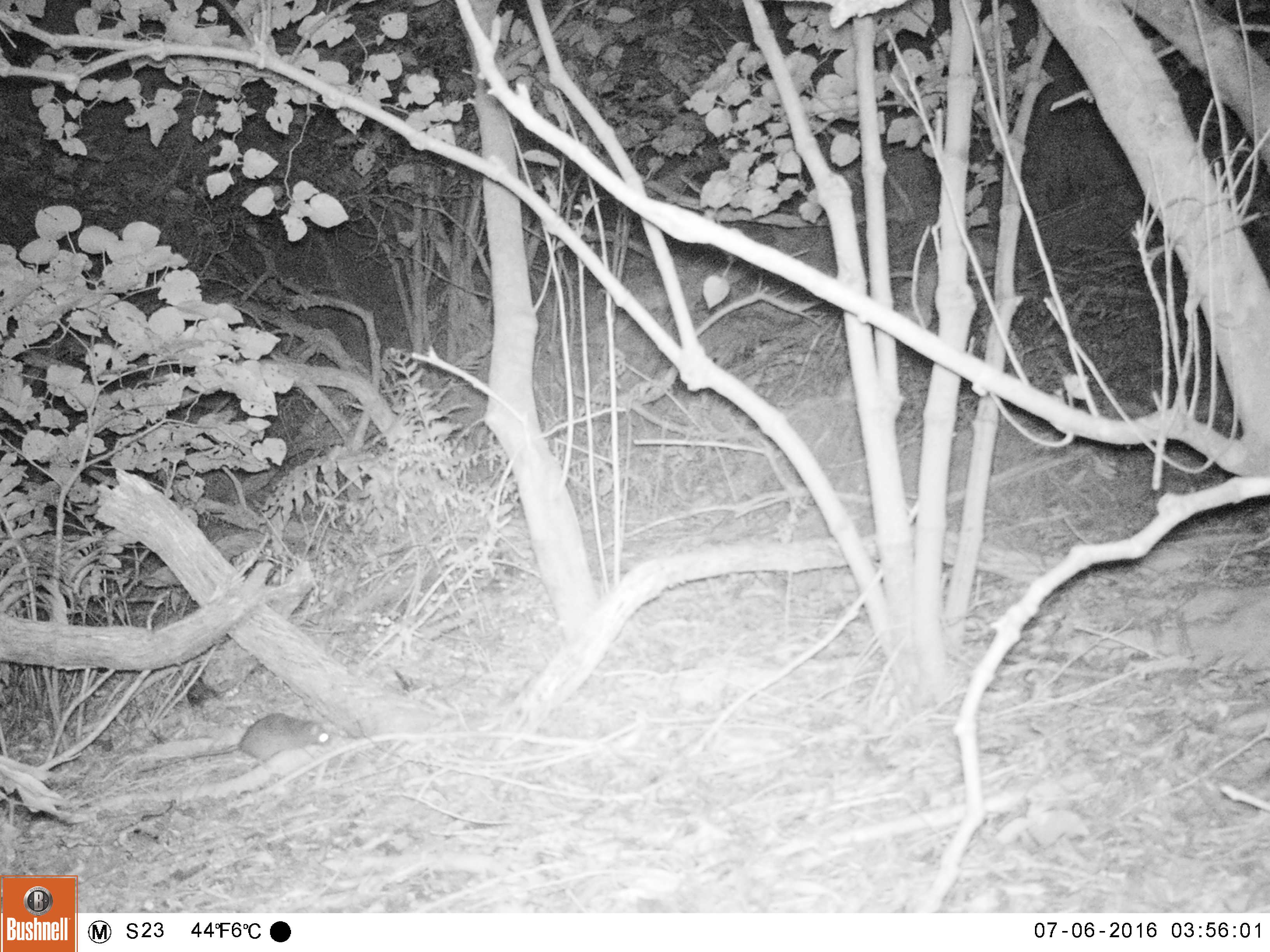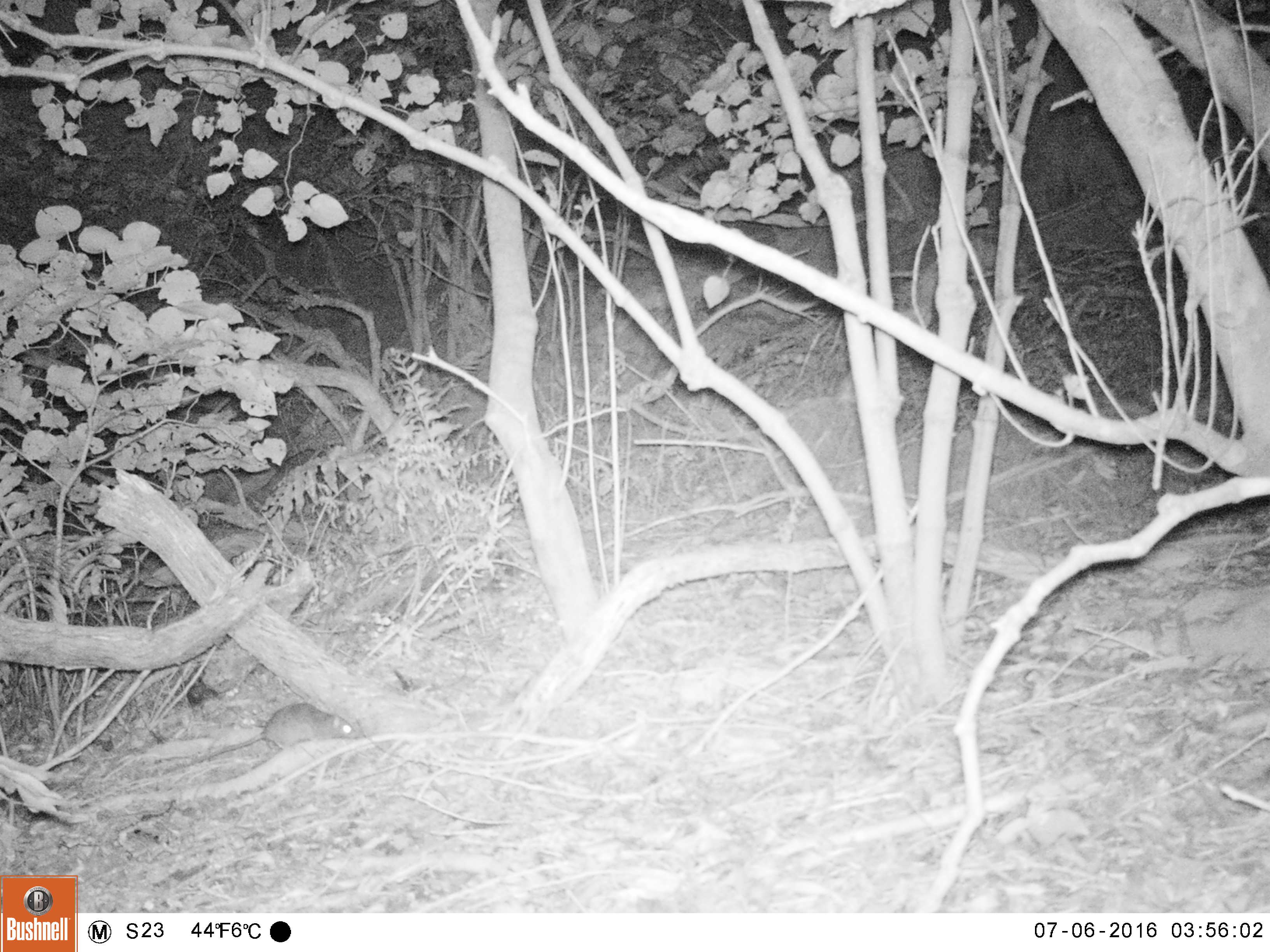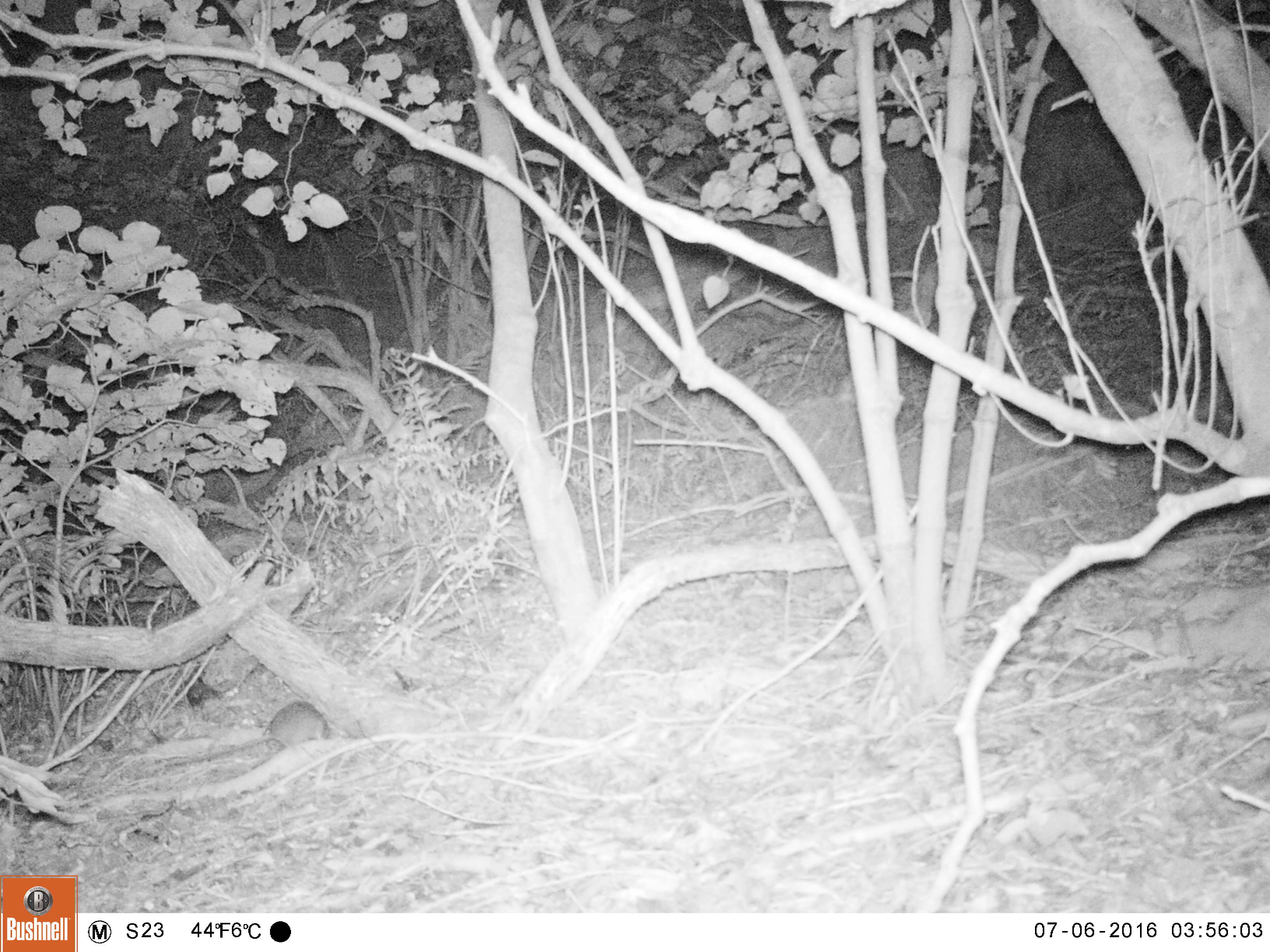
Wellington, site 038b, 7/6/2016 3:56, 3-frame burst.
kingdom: Animalia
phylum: Chordata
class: Mammalia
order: Rodentia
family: Muridae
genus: Rattus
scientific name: Rattus rattus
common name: ship rat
Ship rat (Rattus rattus).